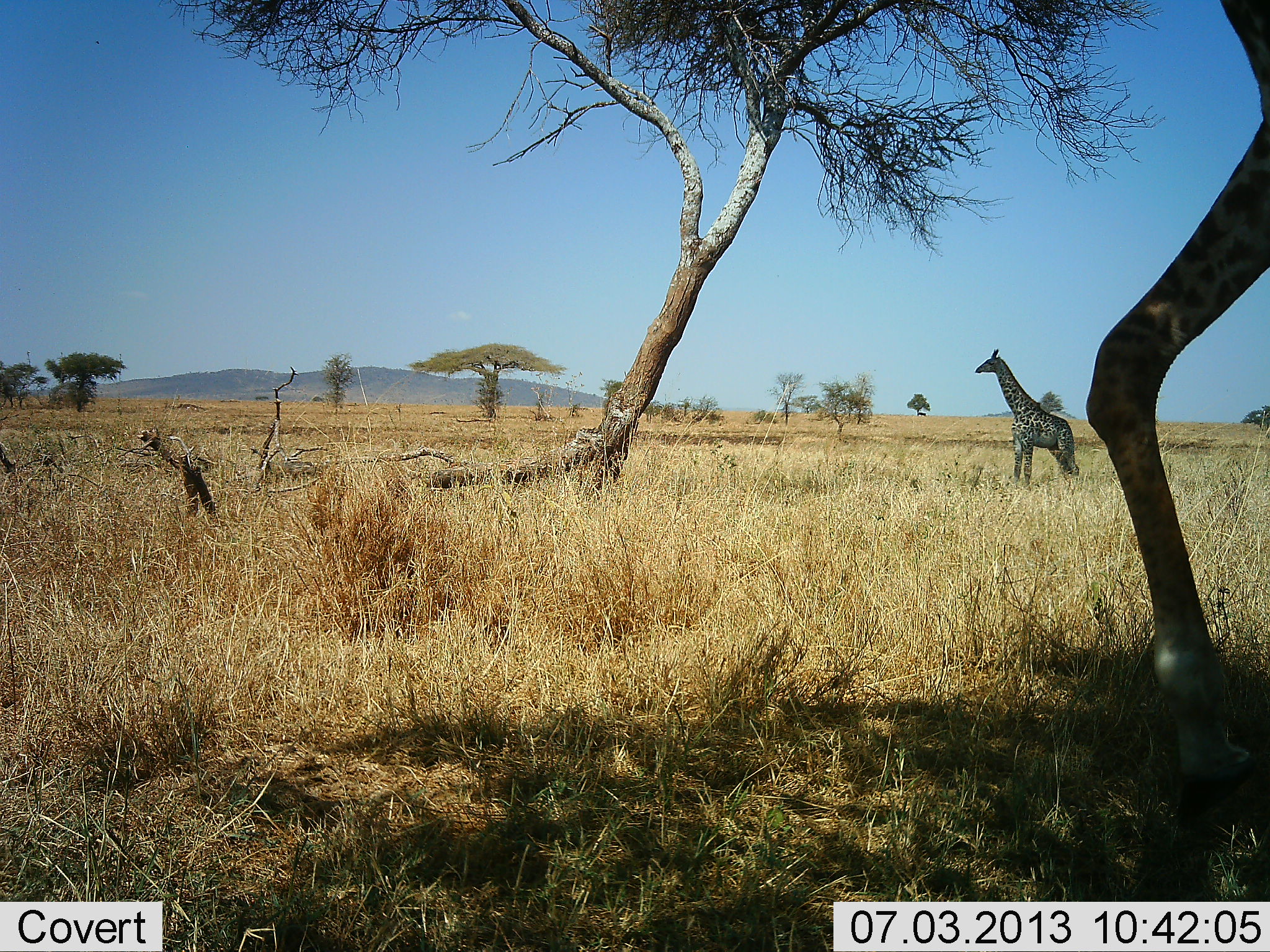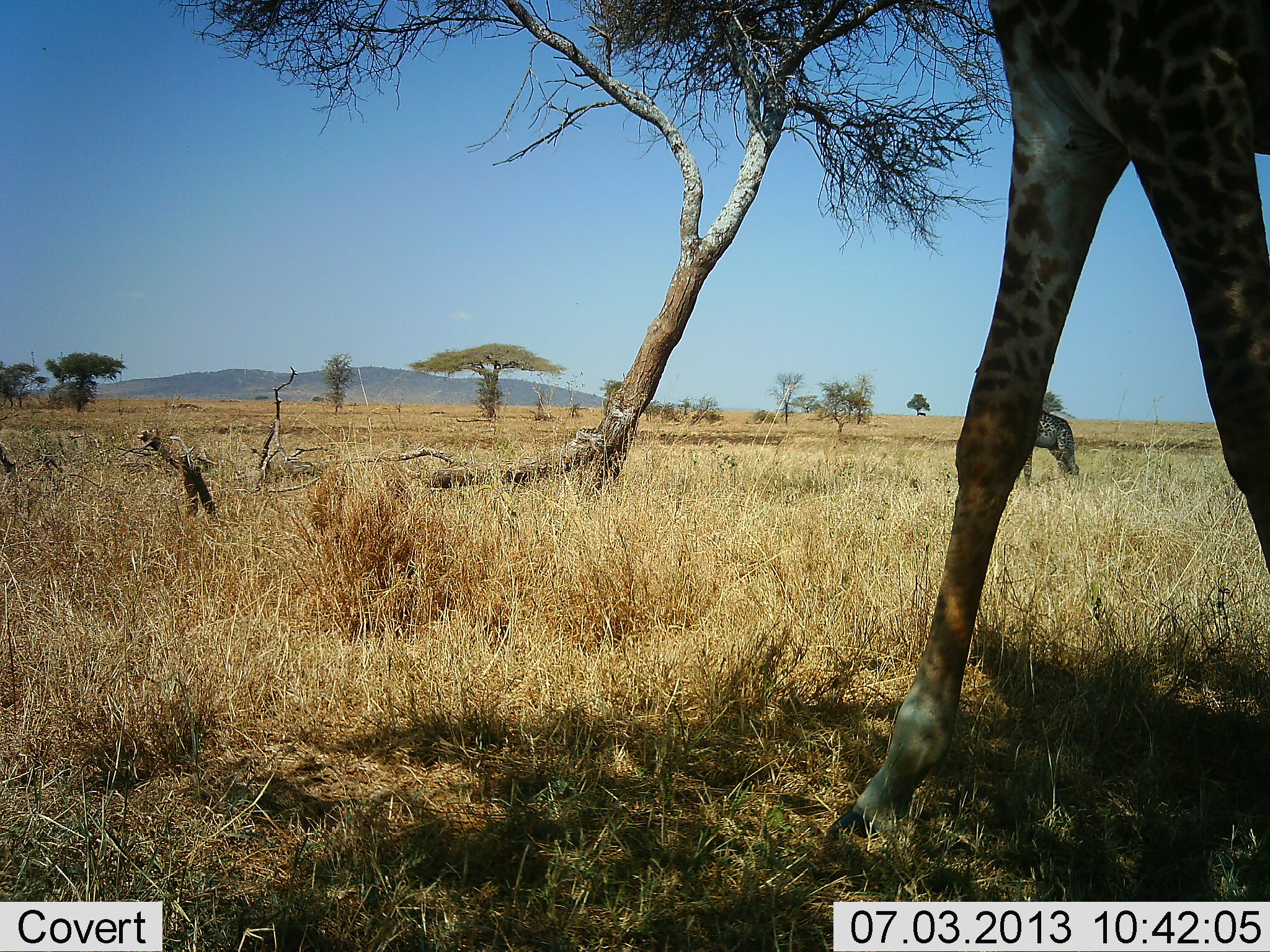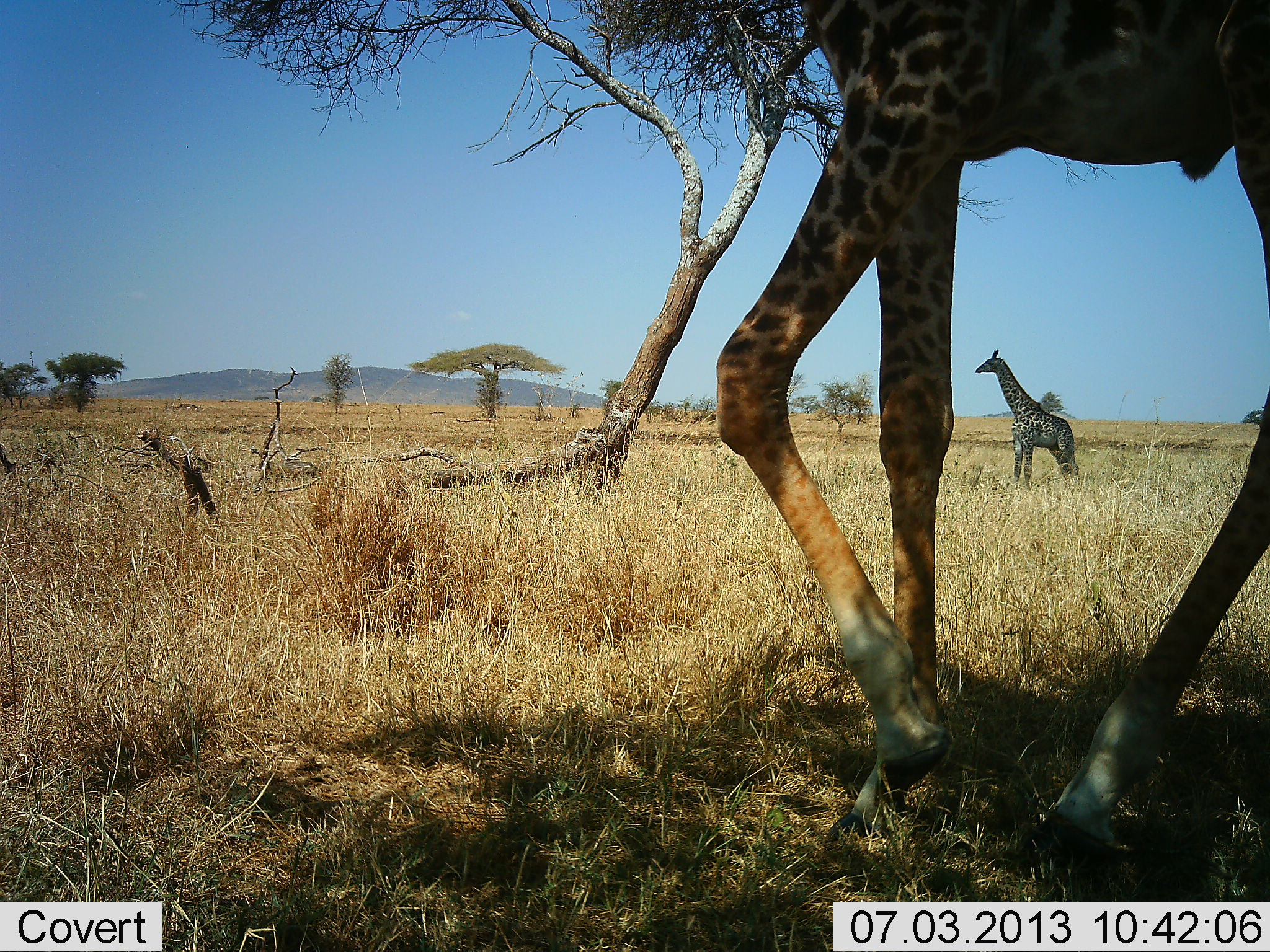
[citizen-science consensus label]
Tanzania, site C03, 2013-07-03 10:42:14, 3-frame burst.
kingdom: Animalia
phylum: Chordata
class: Mammalia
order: Artiodactyla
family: Giraffidae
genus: Giraffa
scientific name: Giraffa camelopardalis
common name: giraffe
Giraffe (Giraffa camelopardalis), count 2. Behavior (volunteer vote fractions): standing 95%, resting 0%, moving 86%, interacting 0%. Young present (vote fraction): 5%. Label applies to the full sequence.